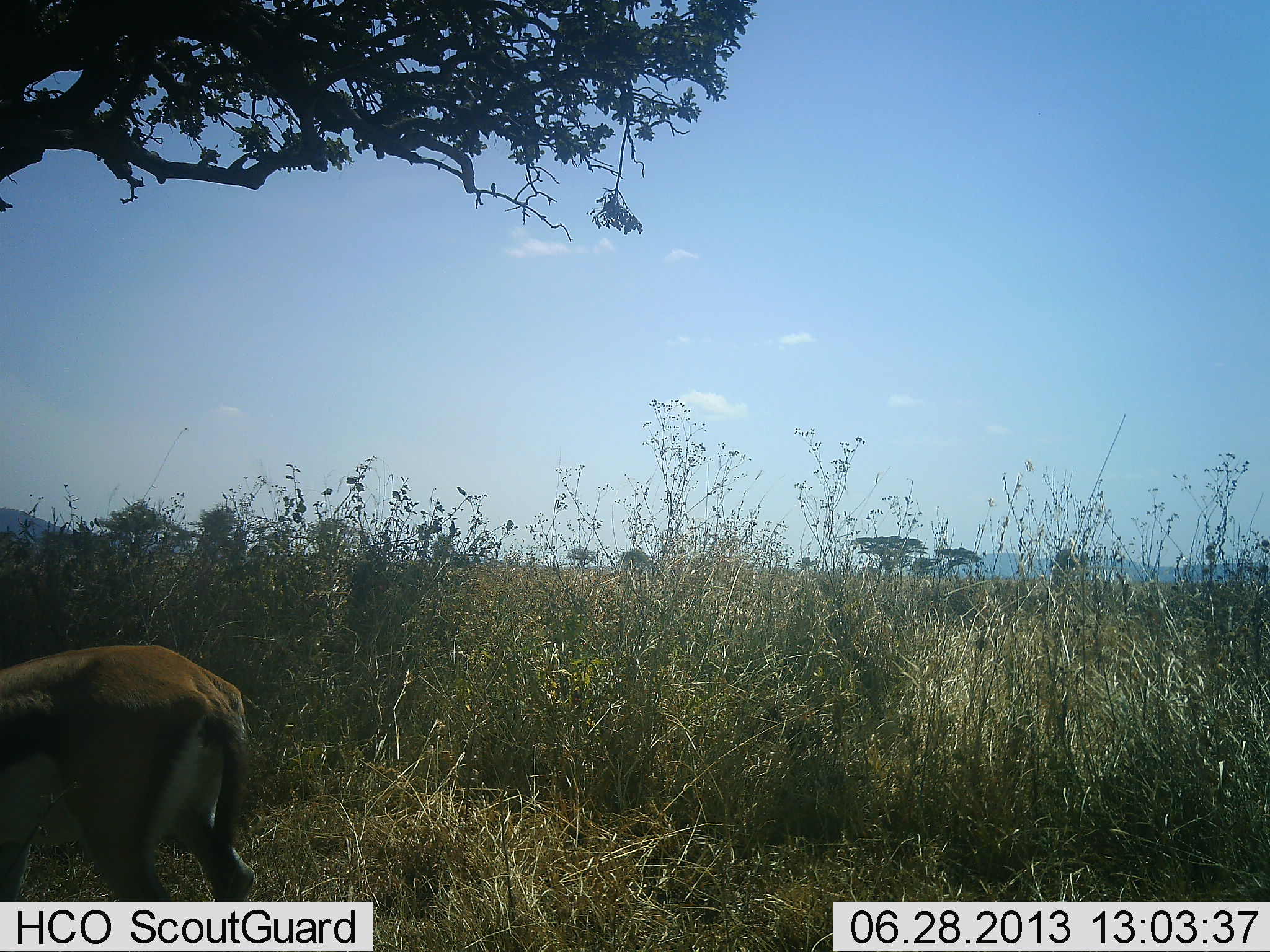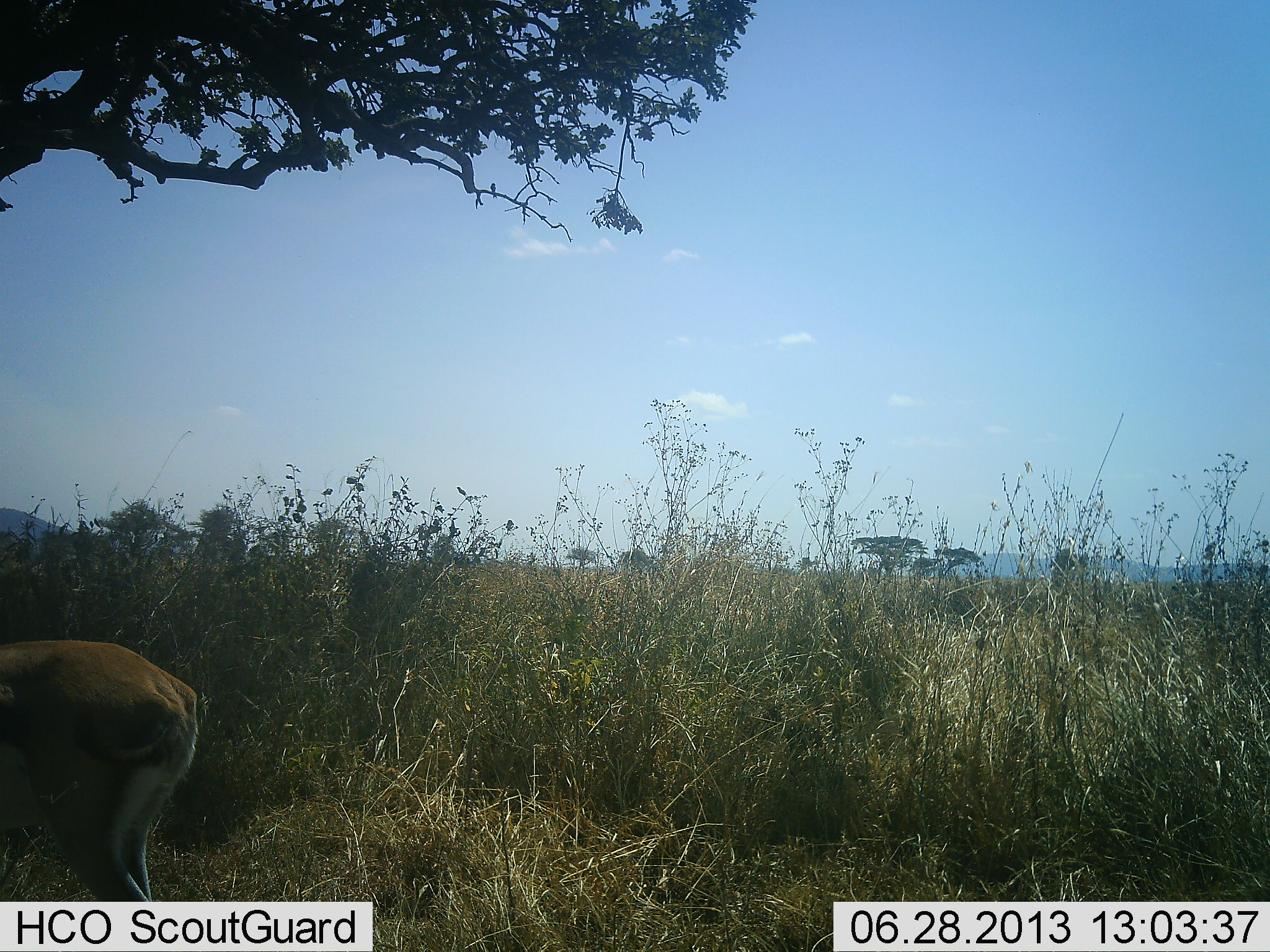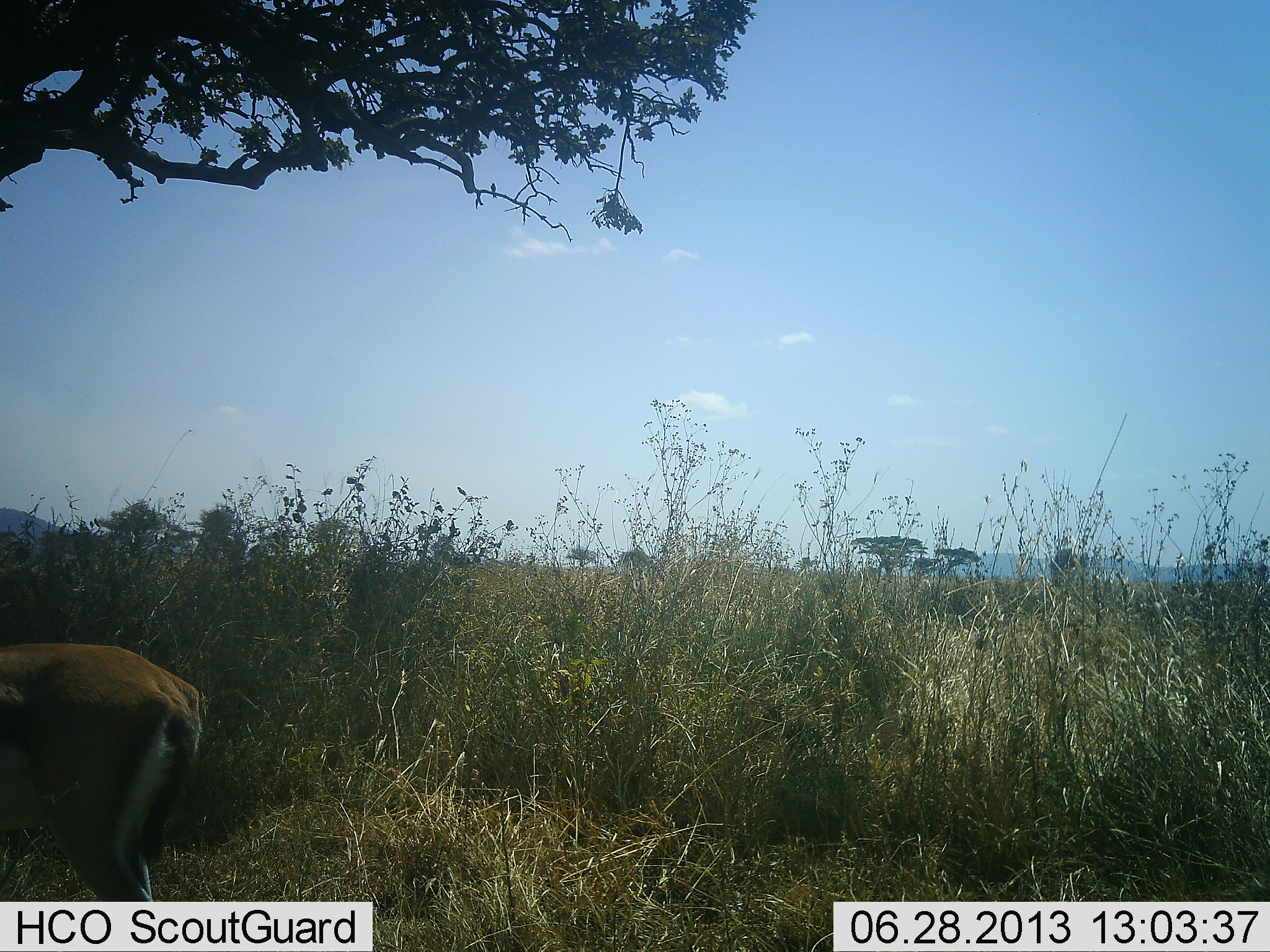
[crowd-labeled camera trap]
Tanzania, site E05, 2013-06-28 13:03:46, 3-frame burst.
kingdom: Animalia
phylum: Chordata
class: Mammalia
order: Artiodactyla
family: Bovidae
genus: Eudorcas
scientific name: Eudorcas thomsonii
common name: thomson's gazelle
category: gazellethomsons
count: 1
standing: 40%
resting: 0%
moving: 30%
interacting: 0%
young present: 0%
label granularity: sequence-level